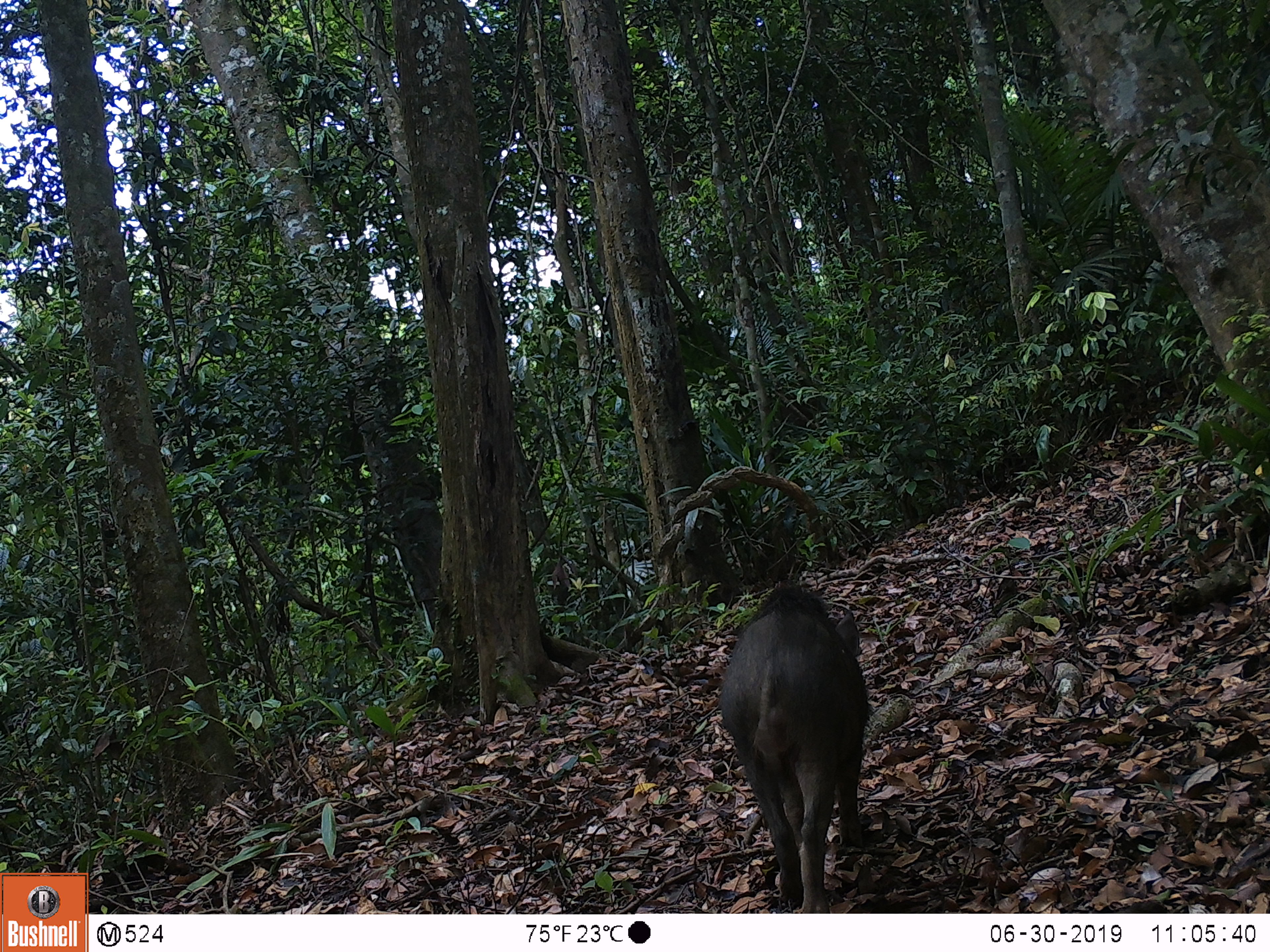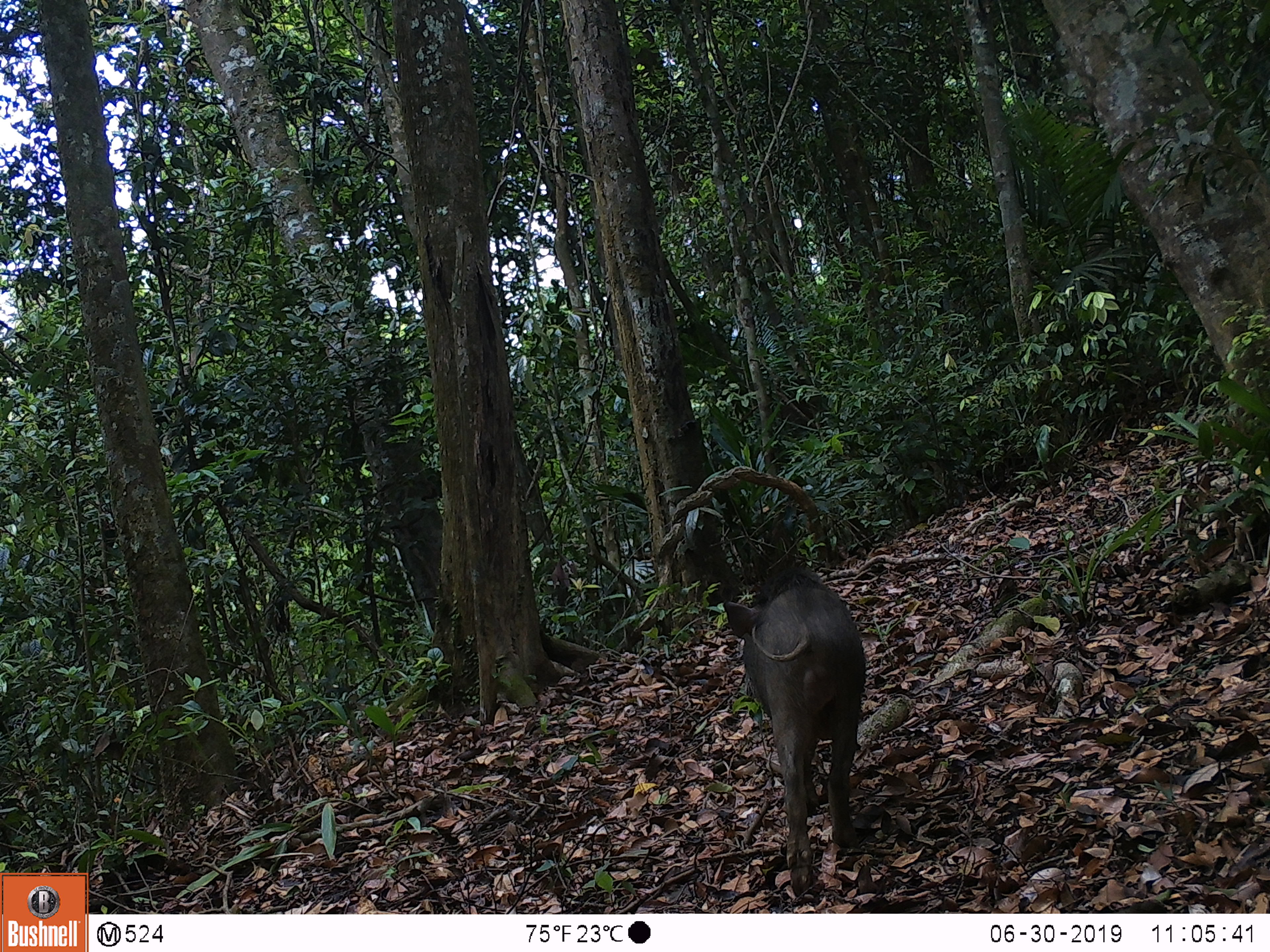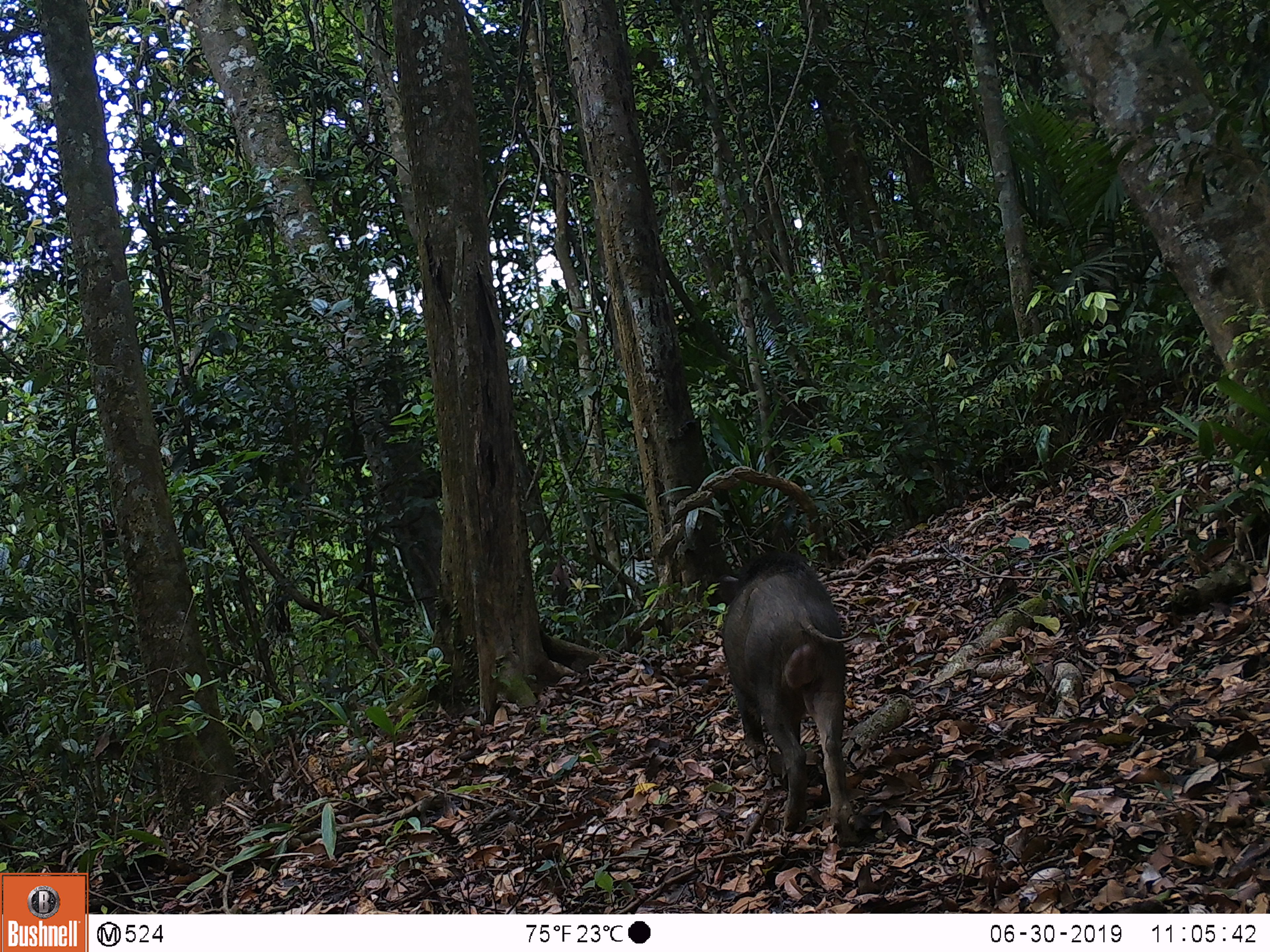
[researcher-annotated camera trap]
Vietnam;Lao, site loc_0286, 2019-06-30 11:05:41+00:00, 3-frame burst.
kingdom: Animalia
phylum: Chordata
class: Mammalia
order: Artiodactyla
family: Suidae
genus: Sus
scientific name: Sus scrofa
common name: eurasian wild pig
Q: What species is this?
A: Eurasian wild pig (Sus scrofa).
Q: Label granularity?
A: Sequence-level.